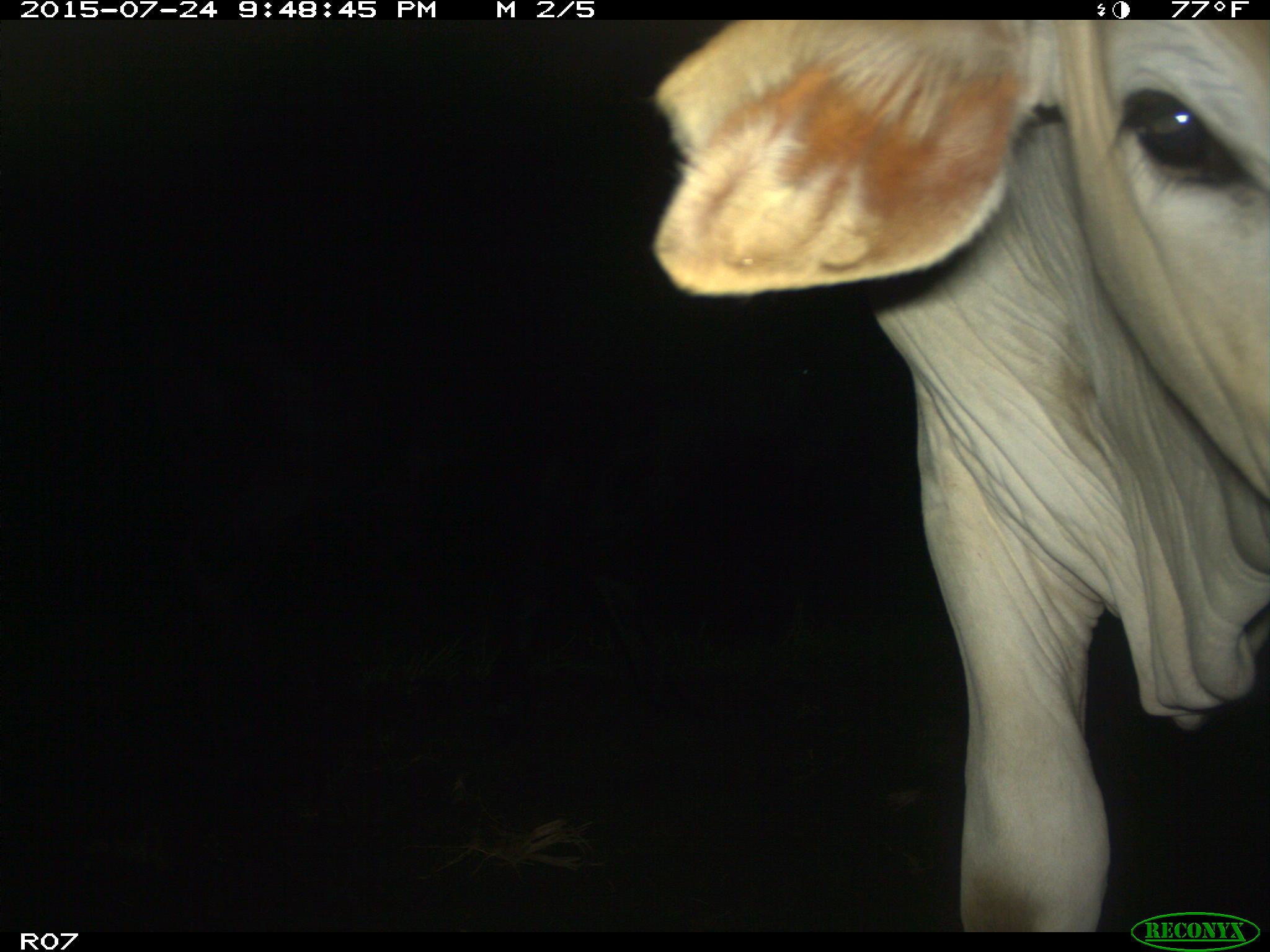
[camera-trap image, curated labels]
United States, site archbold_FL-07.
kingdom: Animalia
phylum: Chordata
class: Mammalia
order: Artiodactyla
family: Bovidae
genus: Bos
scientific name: Bos taurus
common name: domestic cow